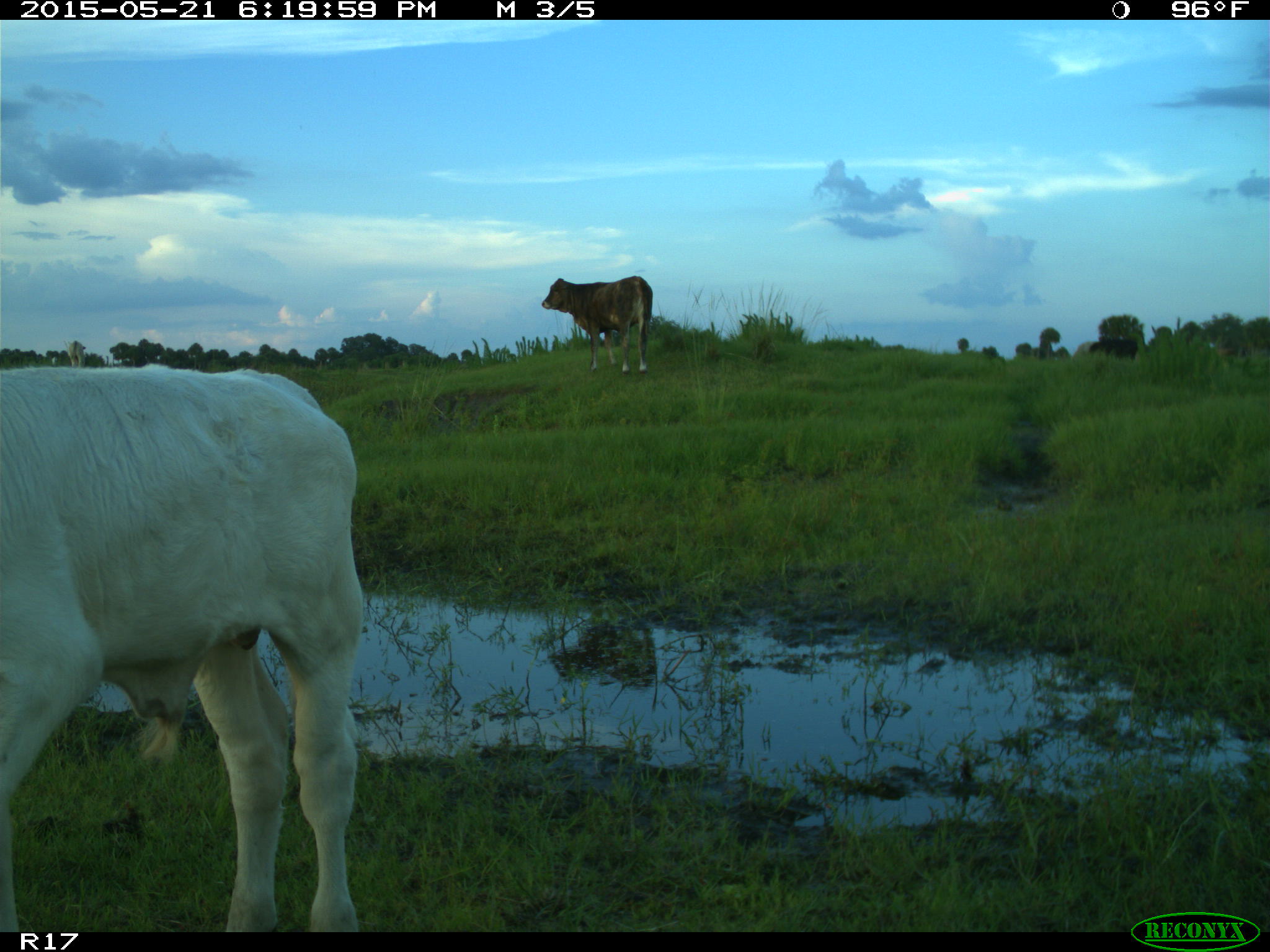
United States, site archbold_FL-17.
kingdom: Animalia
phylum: Chordata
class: Mammalia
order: Artiodactyla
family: Bovidae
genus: Bos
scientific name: Bos taurus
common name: domestic cow